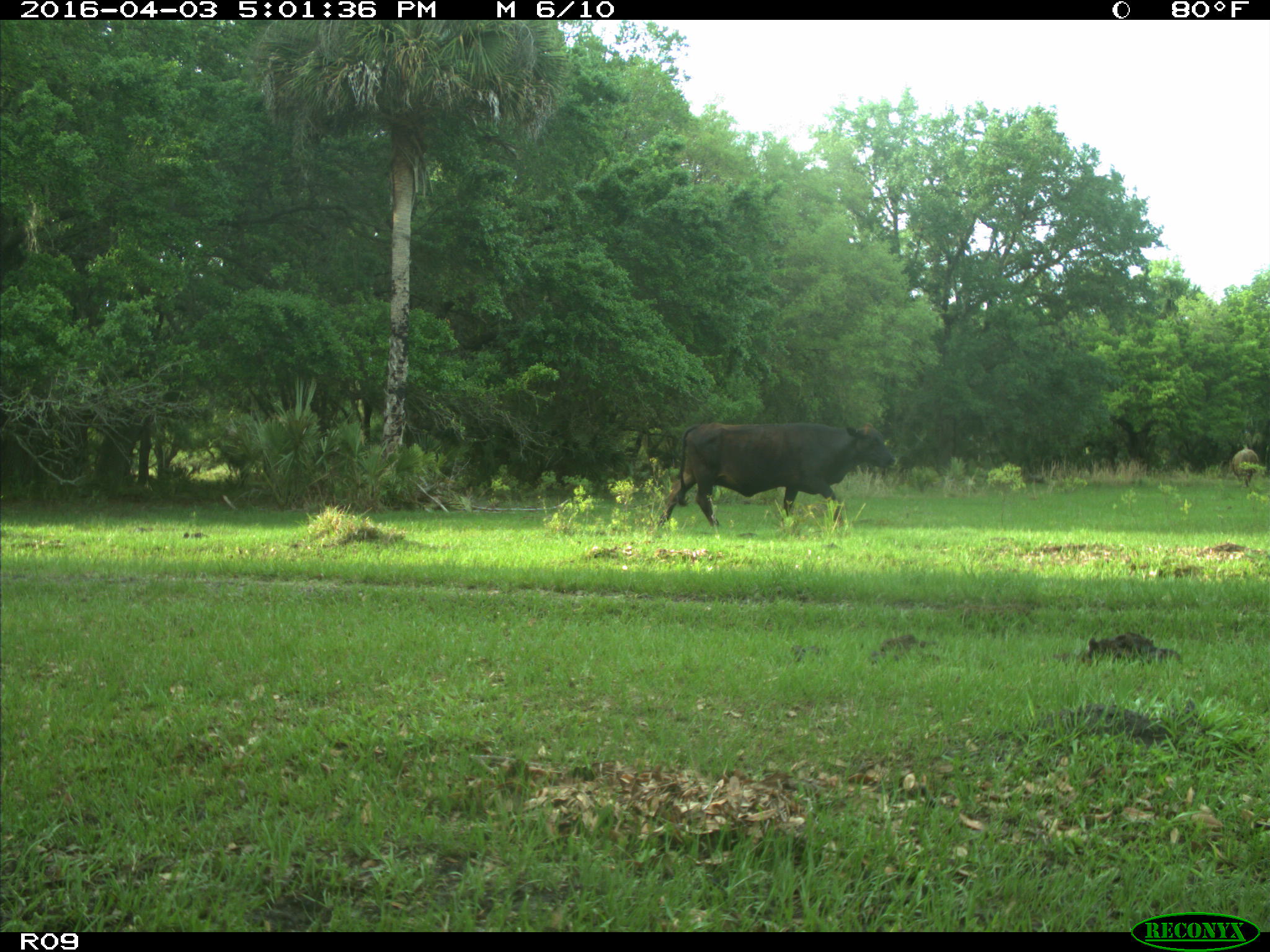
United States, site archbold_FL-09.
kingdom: Animalia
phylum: Chordata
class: Mammalia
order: Artiodactyla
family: Bovidae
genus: Bos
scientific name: Bos taurus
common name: domestic cow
Bos taurus (domestic cow).